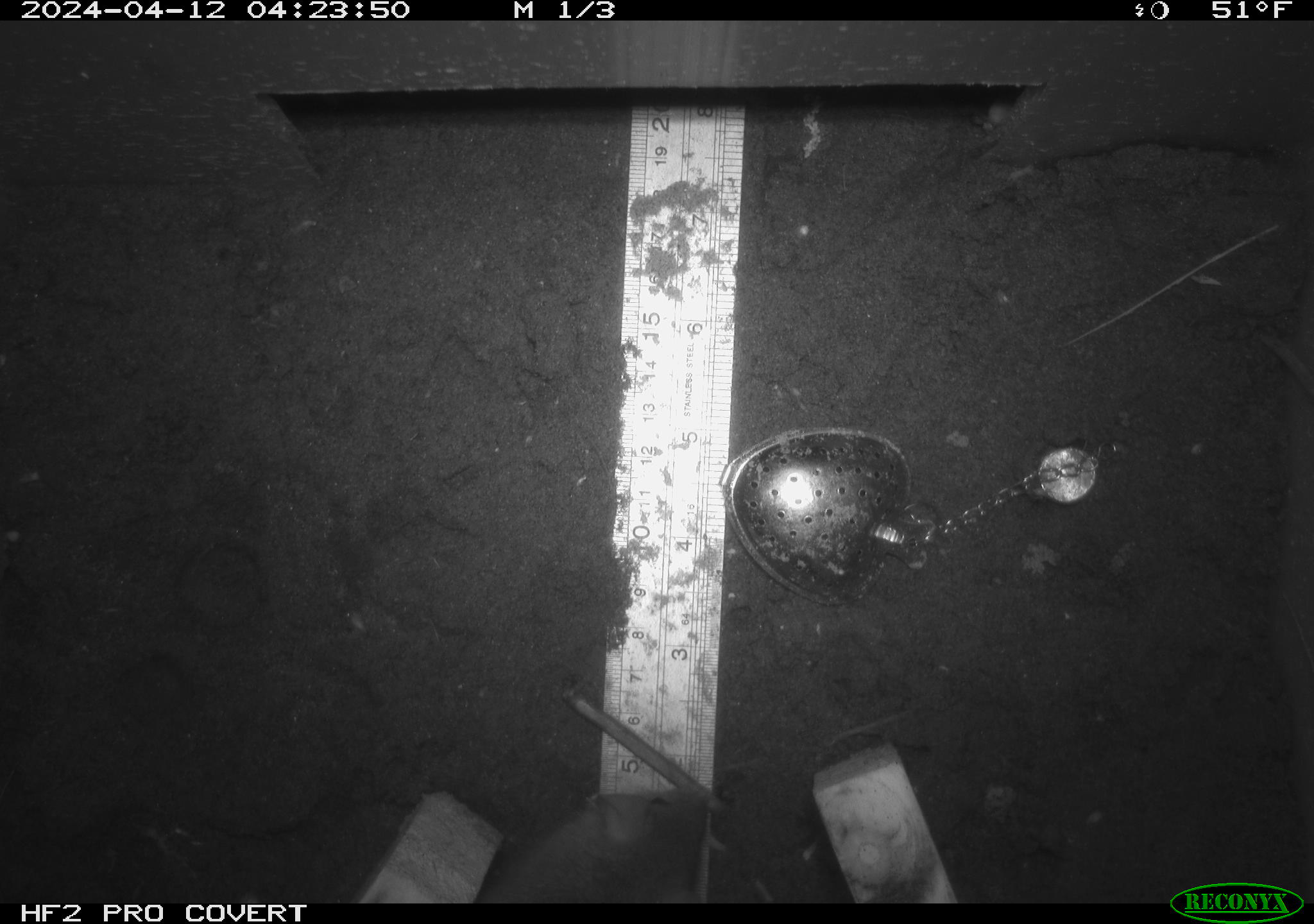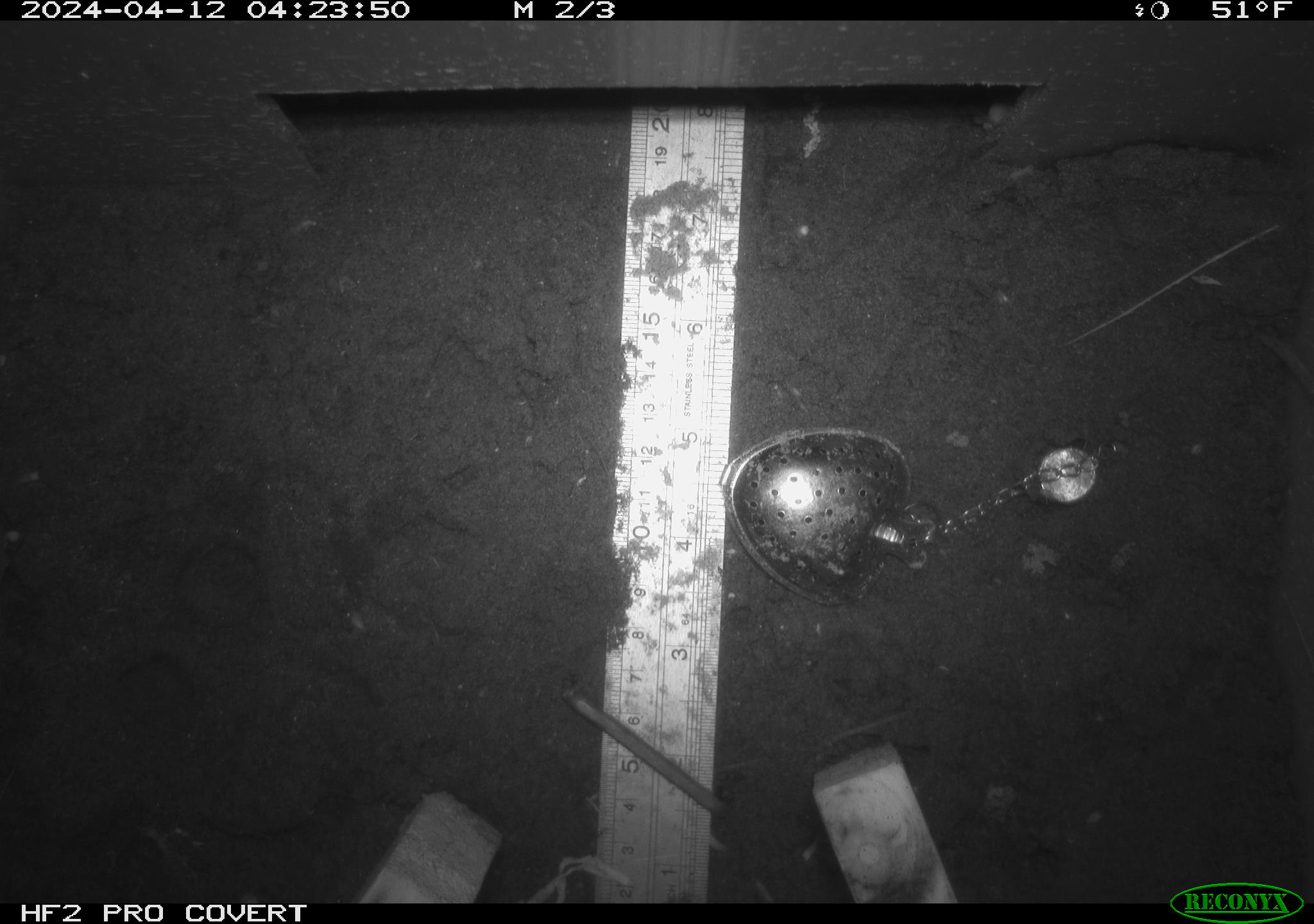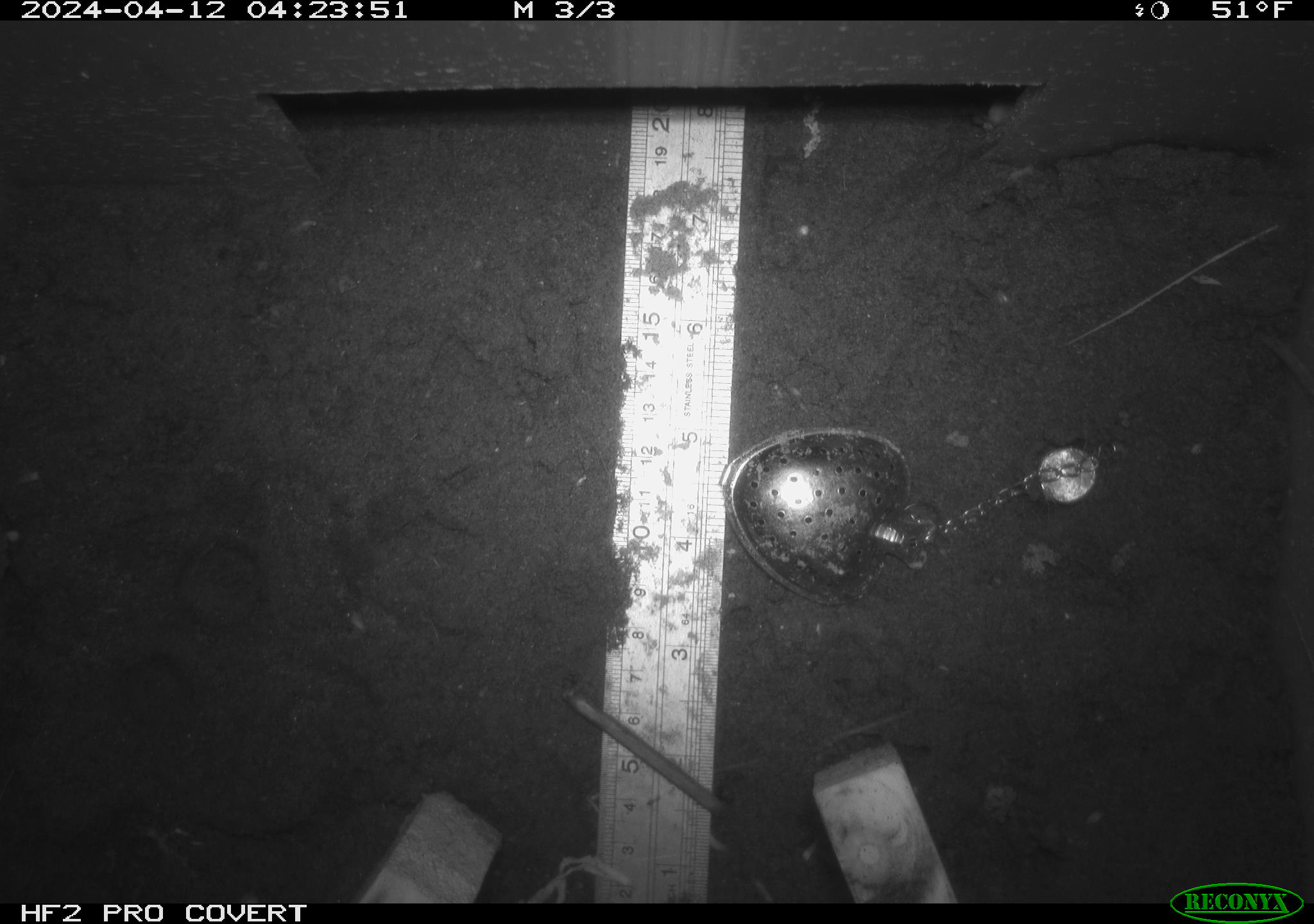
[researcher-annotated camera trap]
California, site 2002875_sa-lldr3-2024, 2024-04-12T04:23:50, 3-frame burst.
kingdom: Animalia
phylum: Chordata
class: Mammalia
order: Rodentia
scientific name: Rodentia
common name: rodent